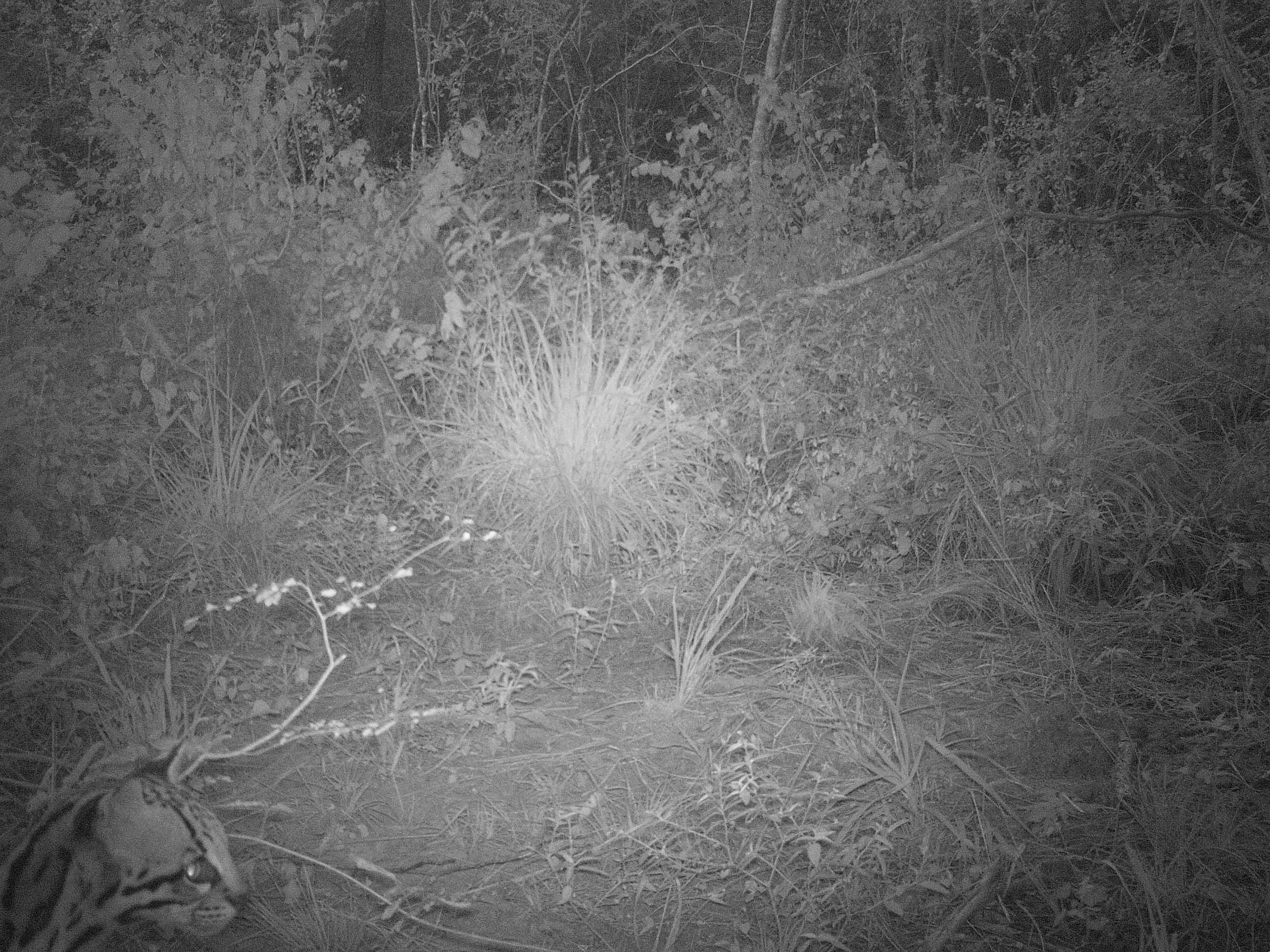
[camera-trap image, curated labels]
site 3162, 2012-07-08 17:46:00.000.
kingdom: Animalia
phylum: Chordata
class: Mammalia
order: Carnivora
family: Felidae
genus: Leopardus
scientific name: Leopardus pardalis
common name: ocelot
Leopardus pardalis (ocelot), count 1.